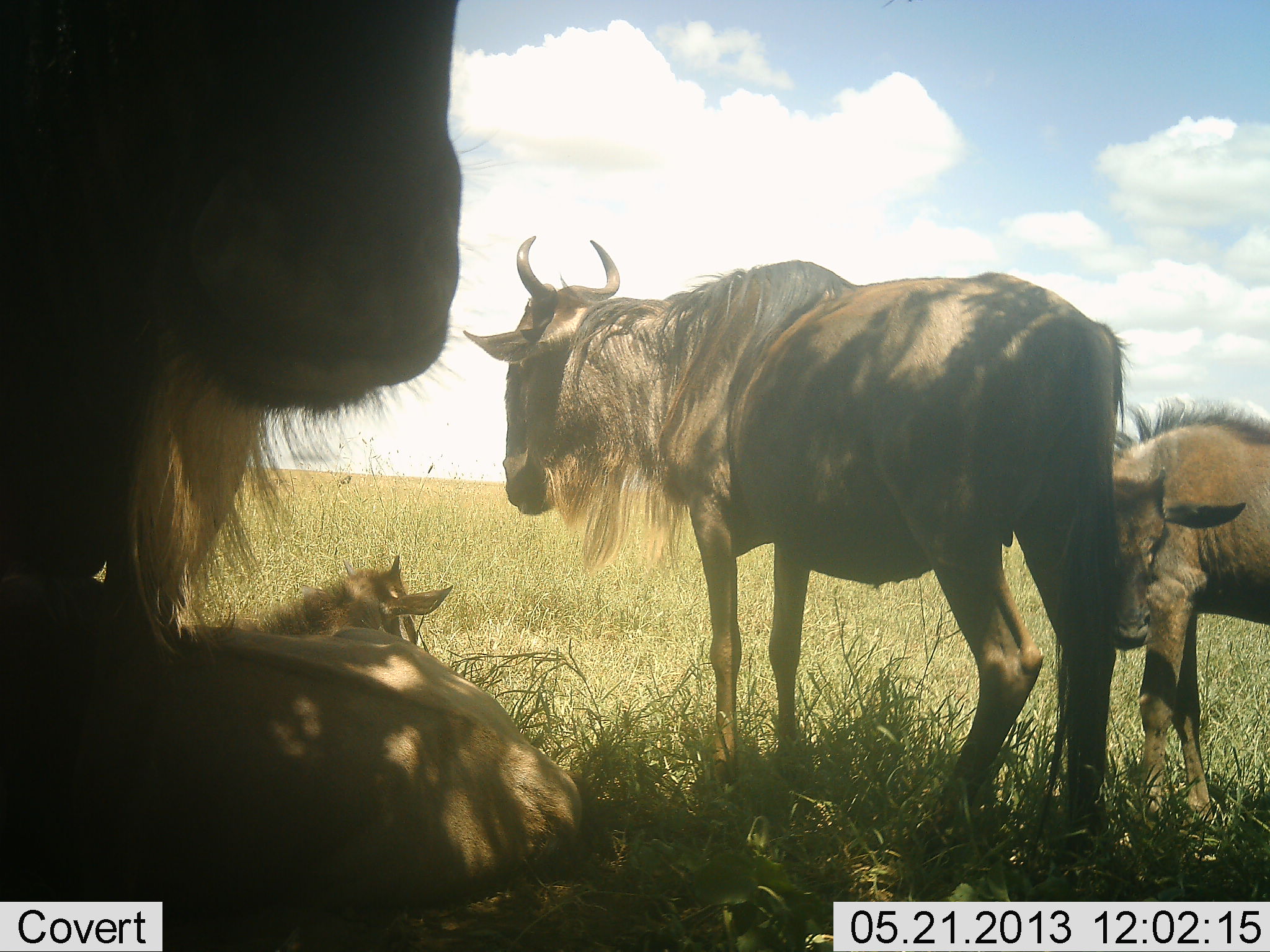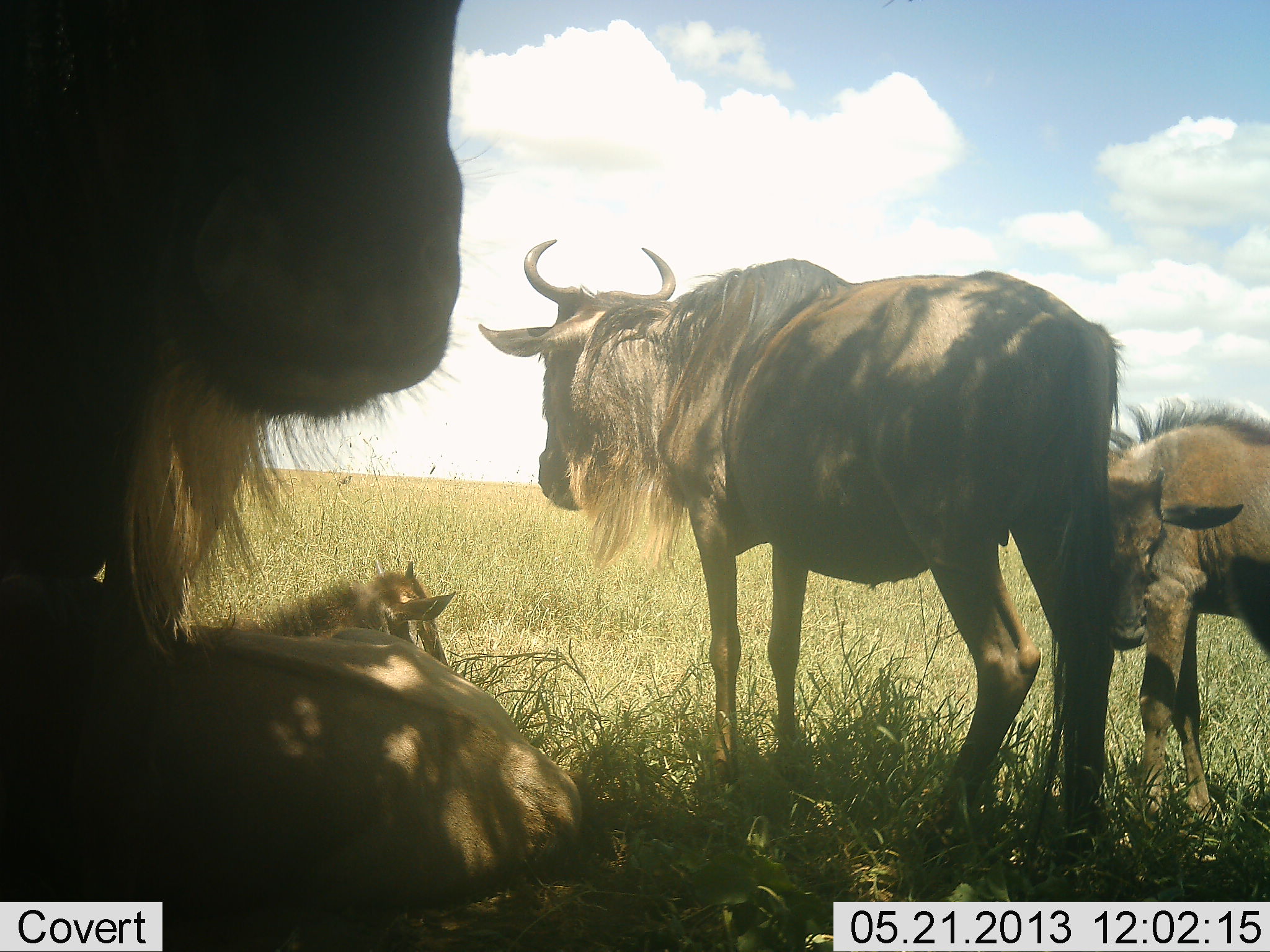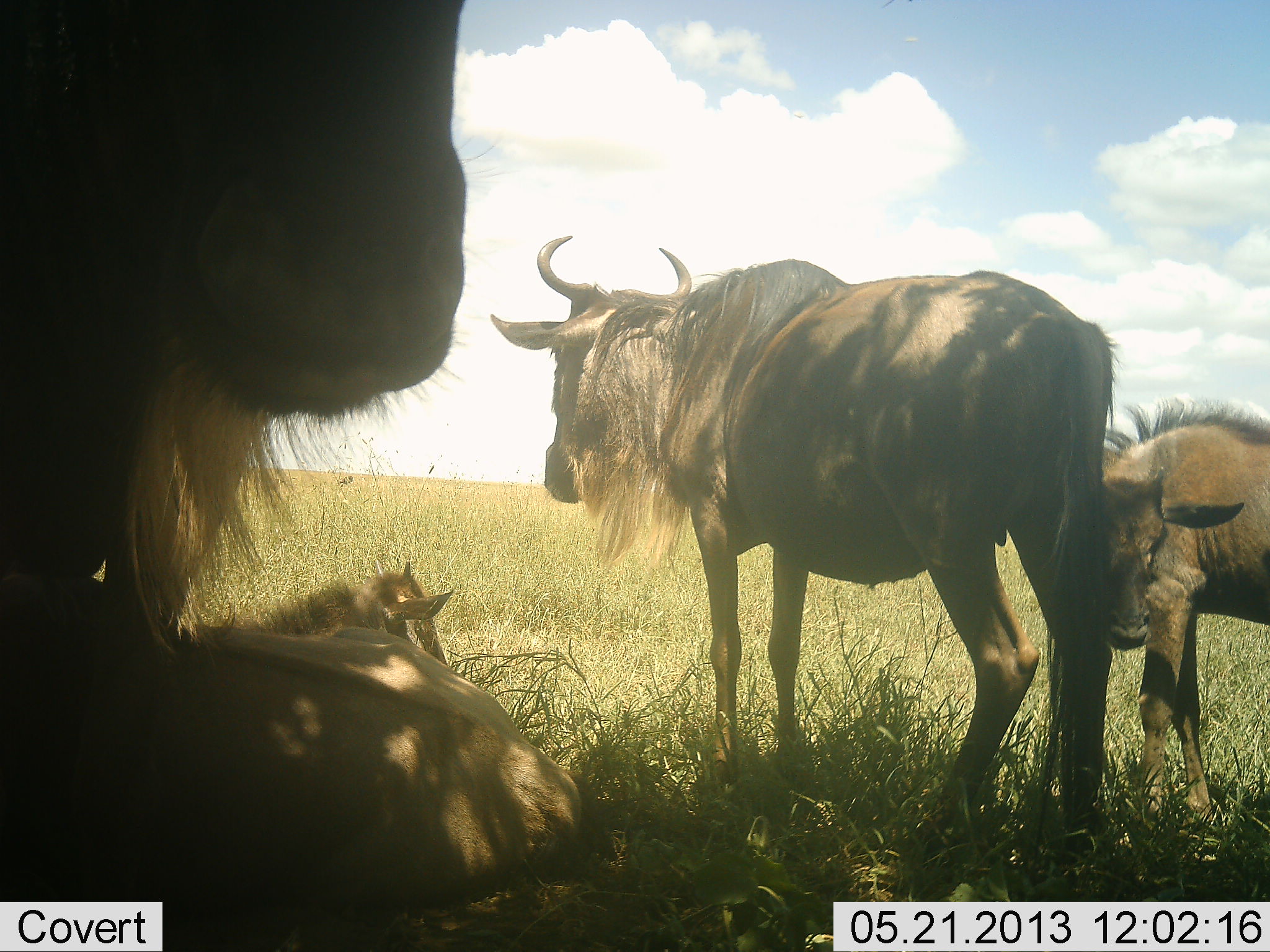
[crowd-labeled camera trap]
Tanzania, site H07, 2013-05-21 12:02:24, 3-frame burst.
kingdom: Animalia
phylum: Chordata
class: Mammalia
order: Artiodactyla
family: Bovidae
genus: Connochaetes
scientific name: Connochaetes taurinus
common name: blue wildebeest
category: wildebeest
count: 5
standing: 90%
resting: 100%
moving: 0%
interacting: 10%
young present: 50%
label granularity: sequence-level